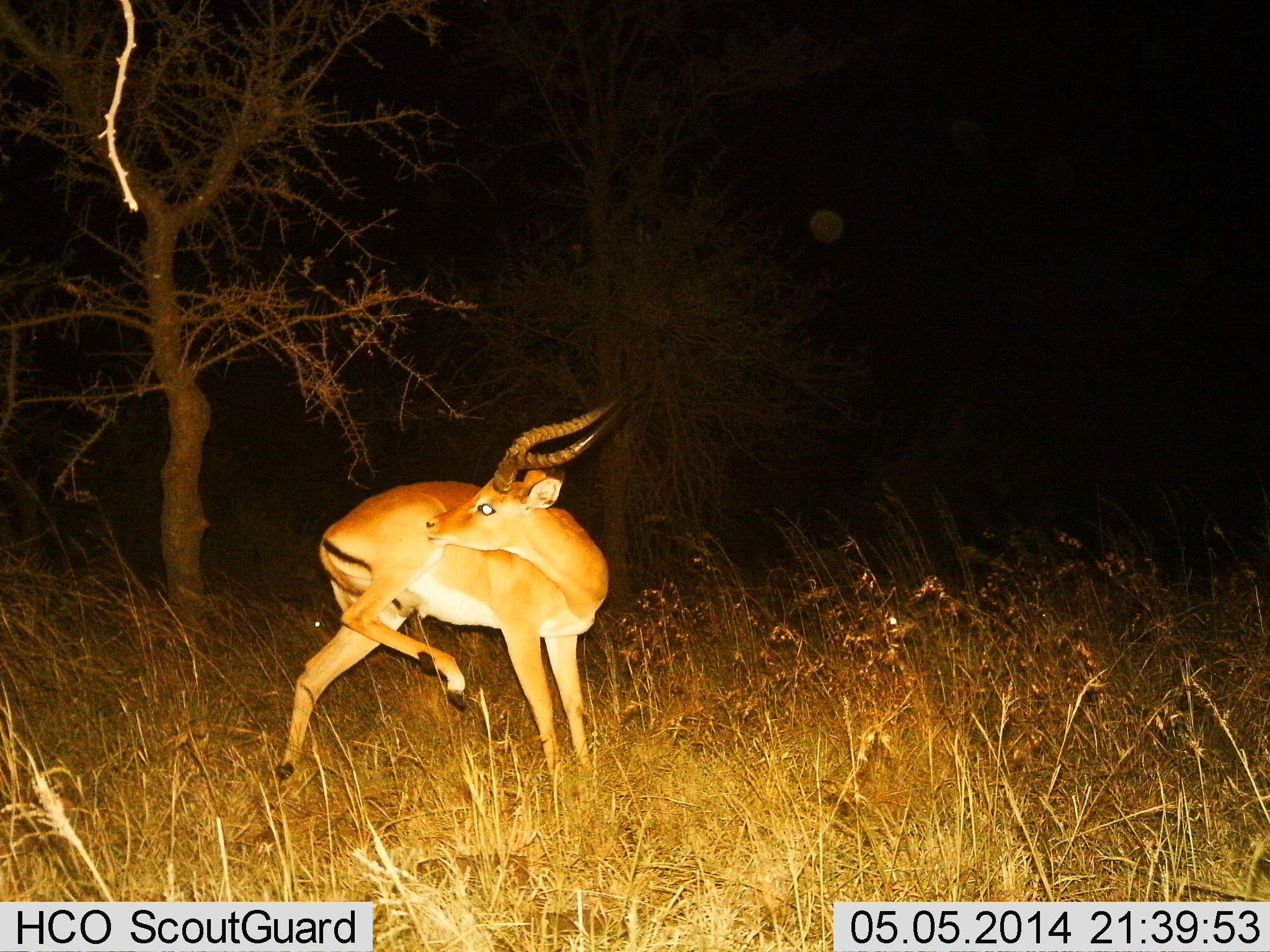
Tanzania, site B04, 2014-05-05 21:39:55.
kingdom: Animalia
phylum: Chordata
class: Mammalia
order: Artiodactyla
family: Bovidae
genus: Aepyceros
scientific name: Aepyceros melampus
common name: impala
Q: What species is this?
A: Impala (Aepyceros melampus).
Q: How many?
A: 1.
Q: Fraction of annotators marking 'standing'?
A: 70%.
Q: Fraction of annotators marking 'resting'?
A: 0%.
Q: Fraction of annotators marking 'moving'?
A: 20%.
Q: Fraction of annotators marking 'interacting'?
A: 20%.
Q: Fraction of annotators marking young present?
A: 0%.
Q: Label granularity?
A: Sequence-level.